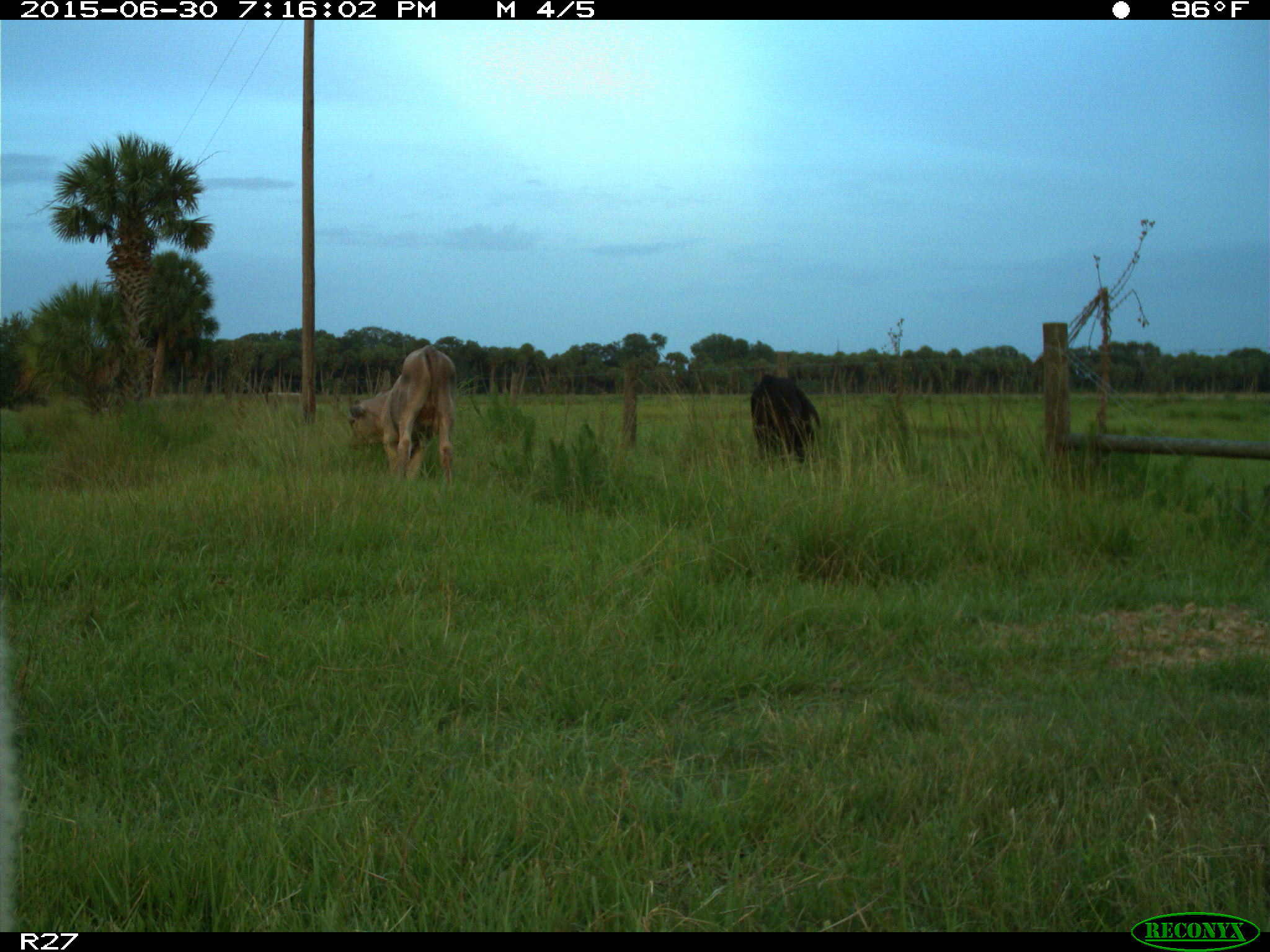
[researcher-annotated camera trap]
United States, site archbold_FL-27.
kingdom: Animalia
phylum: Chordata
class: Mammalia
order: Artiodactyla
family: Bovidae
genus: Bos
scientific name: Bos taurus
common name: domestic cow